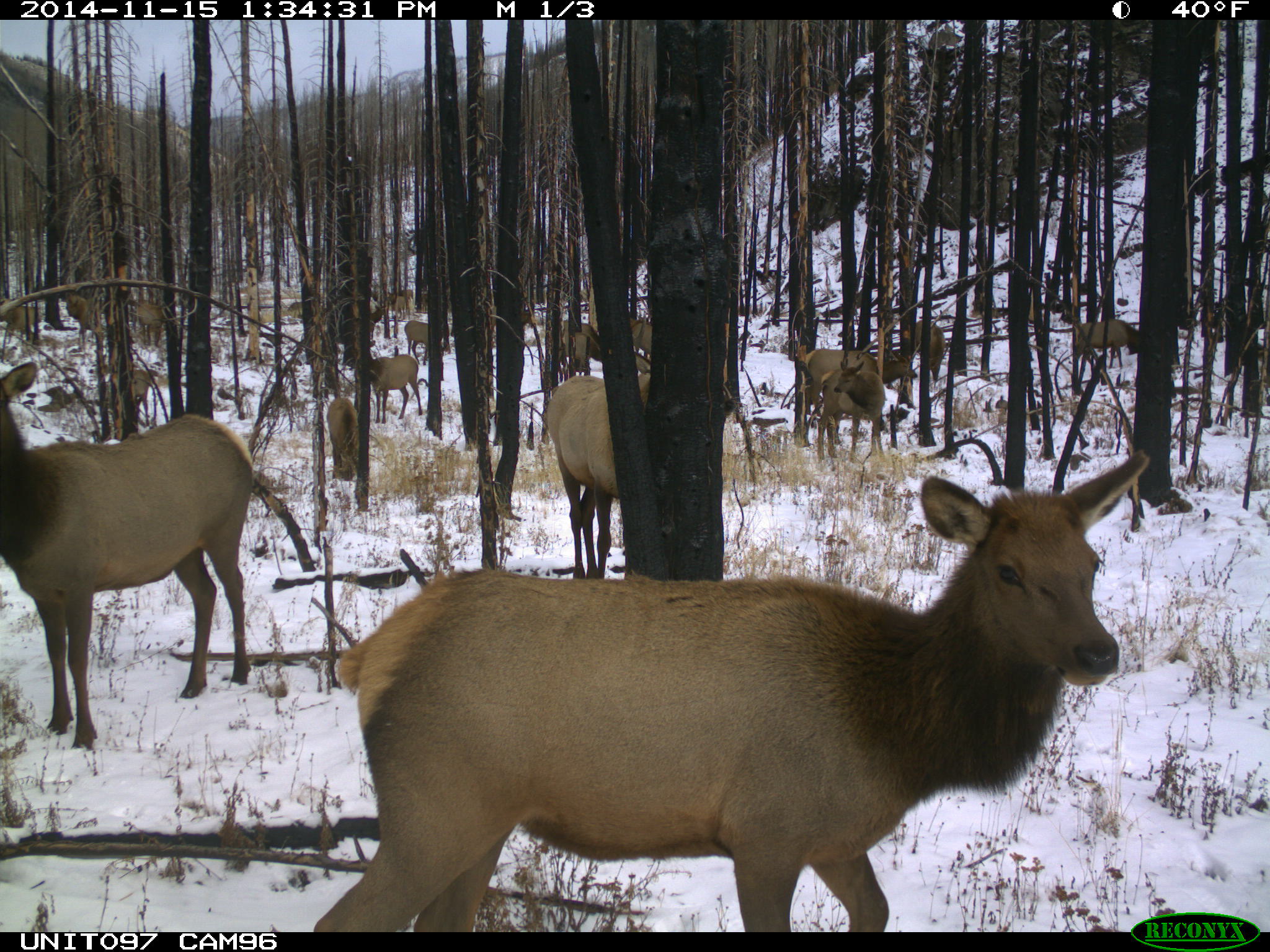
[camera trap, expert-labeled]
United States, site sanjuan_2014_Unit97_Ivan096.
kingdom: Animalia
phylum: Chordata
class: Mammalia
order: Artiodactyla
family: Cervidae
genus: Cervus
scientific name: Cervus elaphus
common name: red deer